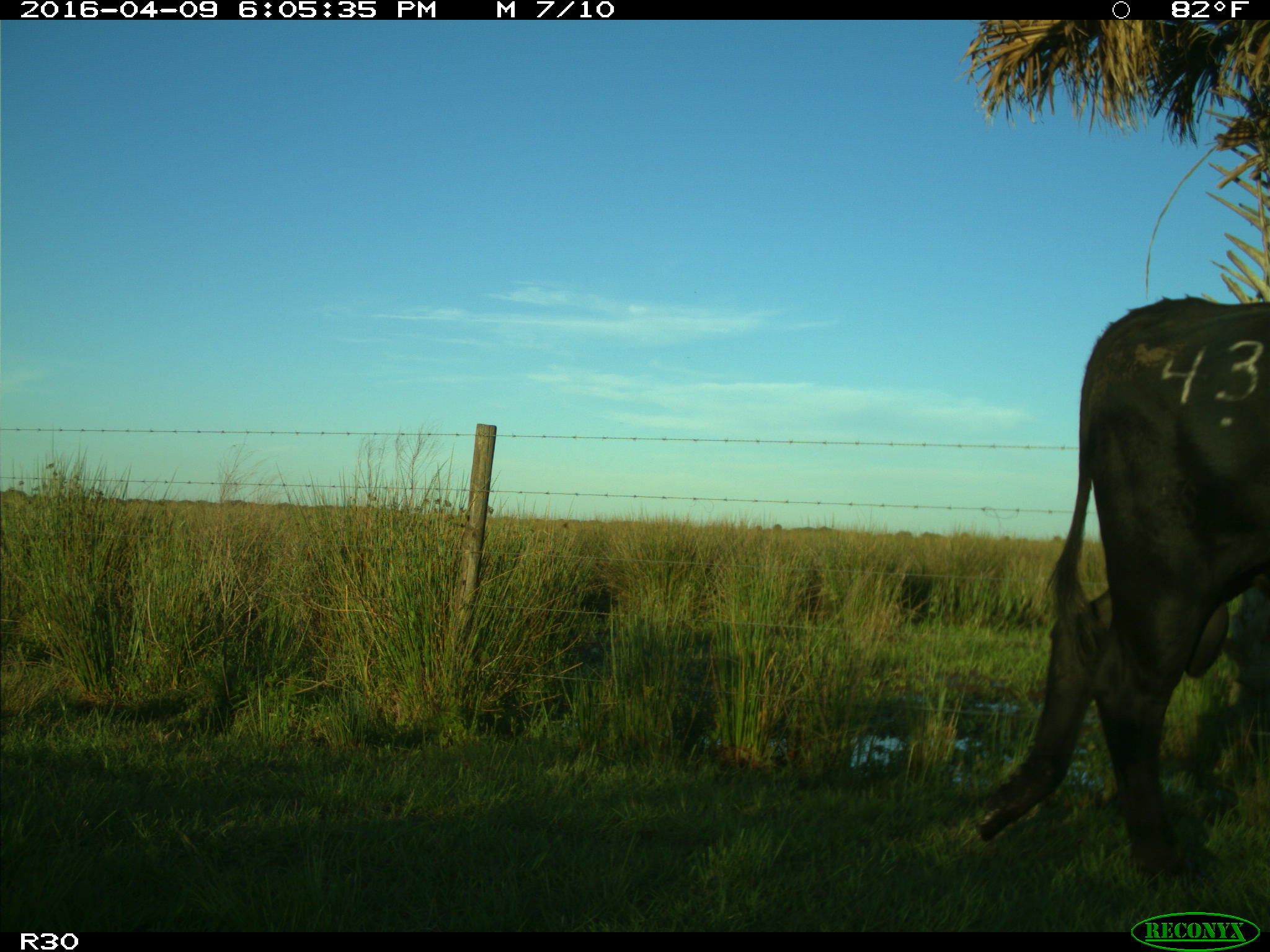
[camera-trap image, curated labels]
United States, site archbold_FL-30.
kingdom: Animalia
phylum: Chordata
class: Mammalia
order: Artiodactyla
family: Bovidae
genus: Bos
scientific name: Bos taurus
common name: domestic cow